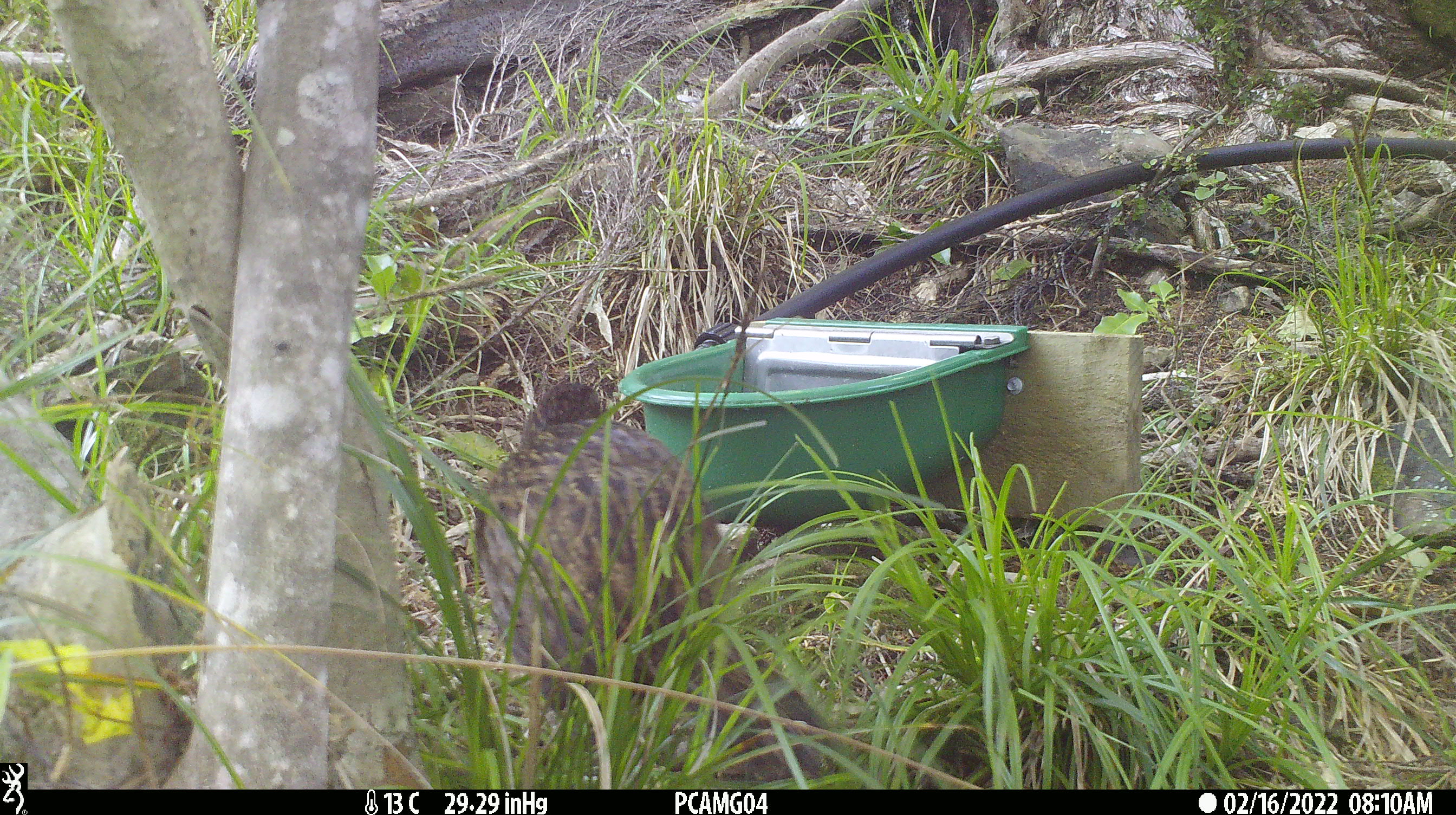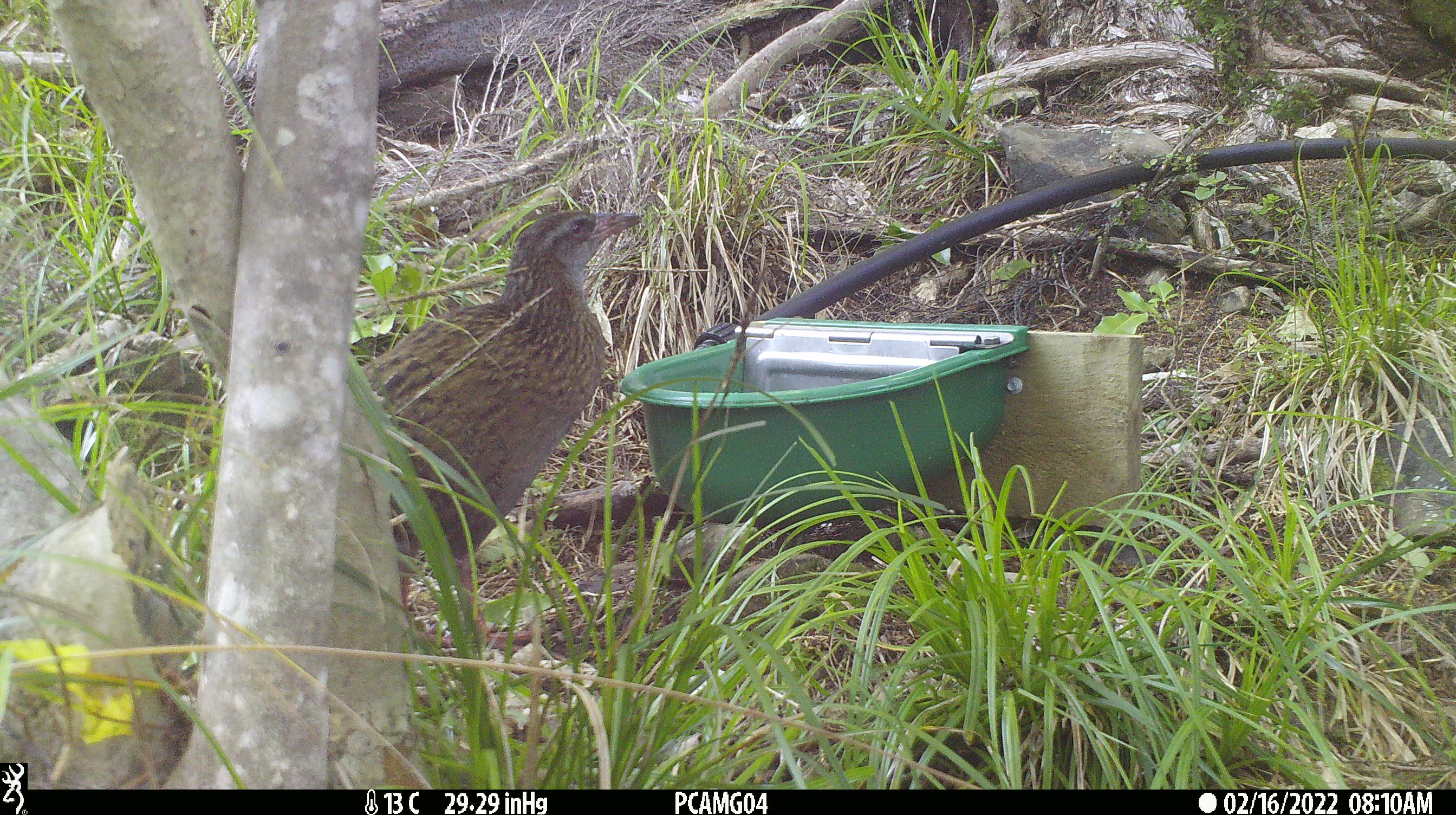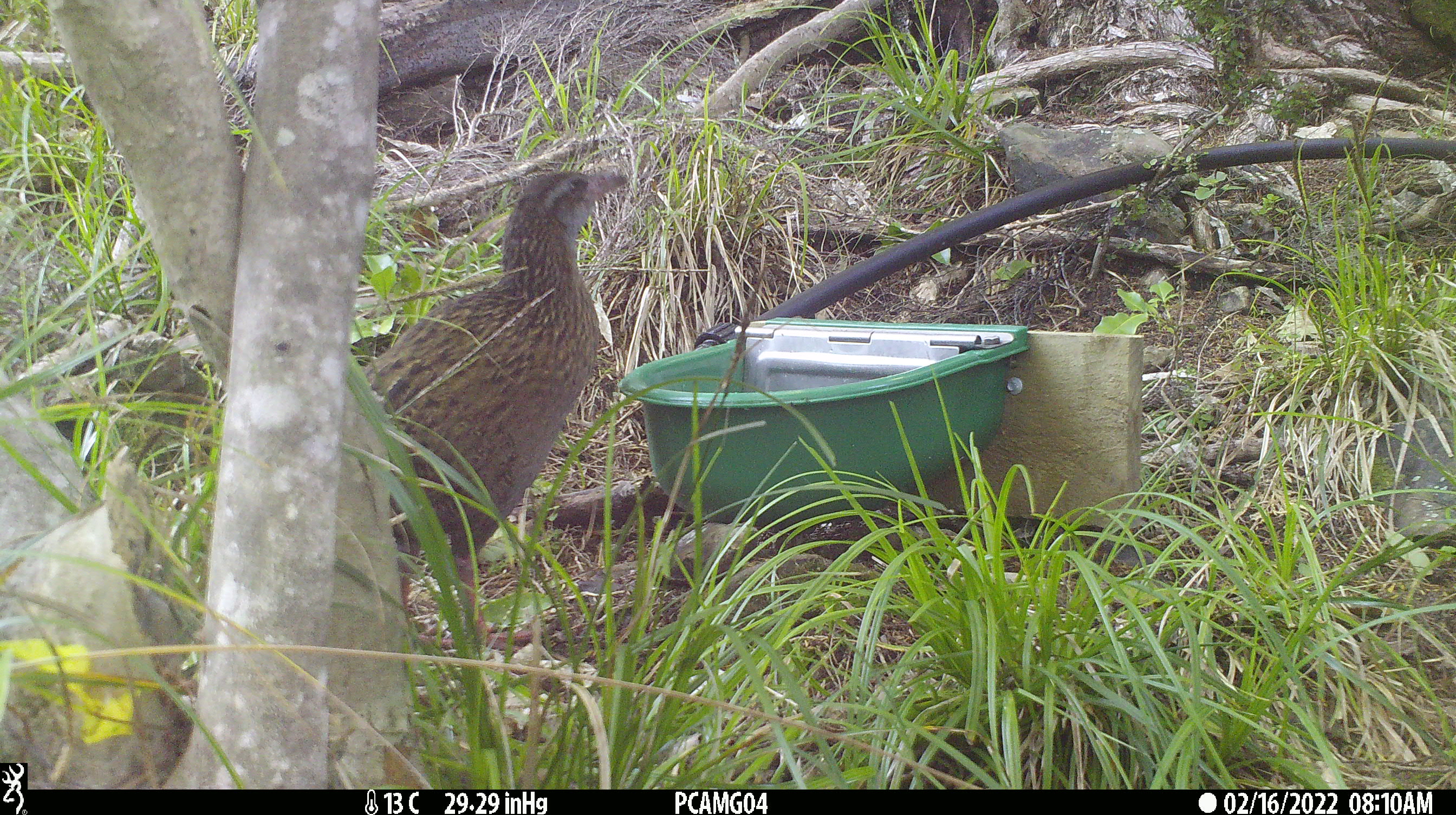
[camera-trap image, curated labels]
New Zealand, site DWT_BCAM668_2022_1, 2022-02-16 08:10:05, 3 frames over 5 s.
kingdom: Animalia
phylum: Chordata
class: Aves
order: Gruiformes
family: Rallidae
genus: Gallirallus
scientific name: Gallirallus australis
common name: weka